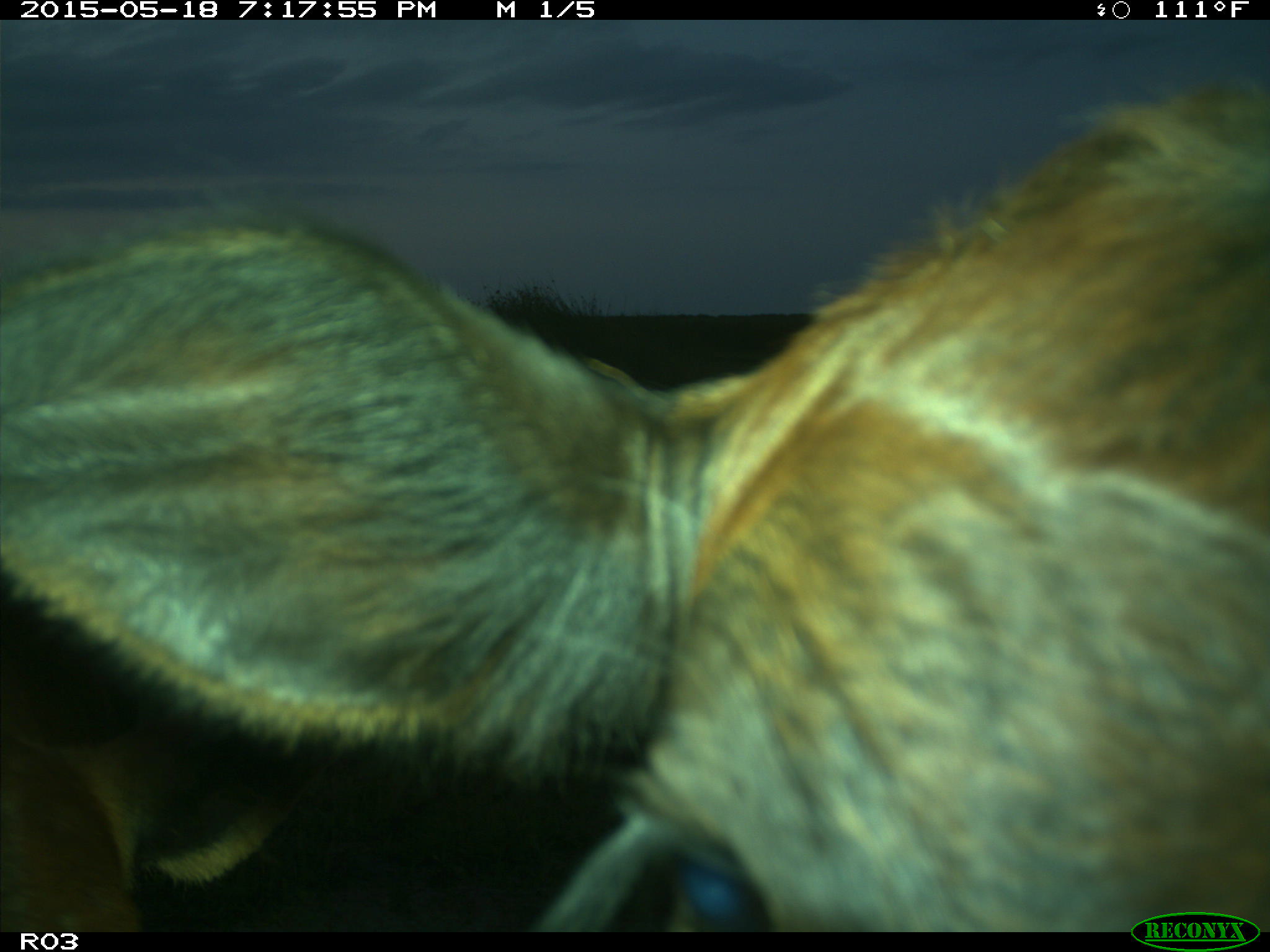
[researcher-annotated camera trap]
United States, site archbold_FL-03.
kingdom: Animalia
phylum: Chordata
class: Mammalia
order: Artiodactyla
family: Bovidae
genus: Bos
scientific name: Bos taurus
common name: domestic cow